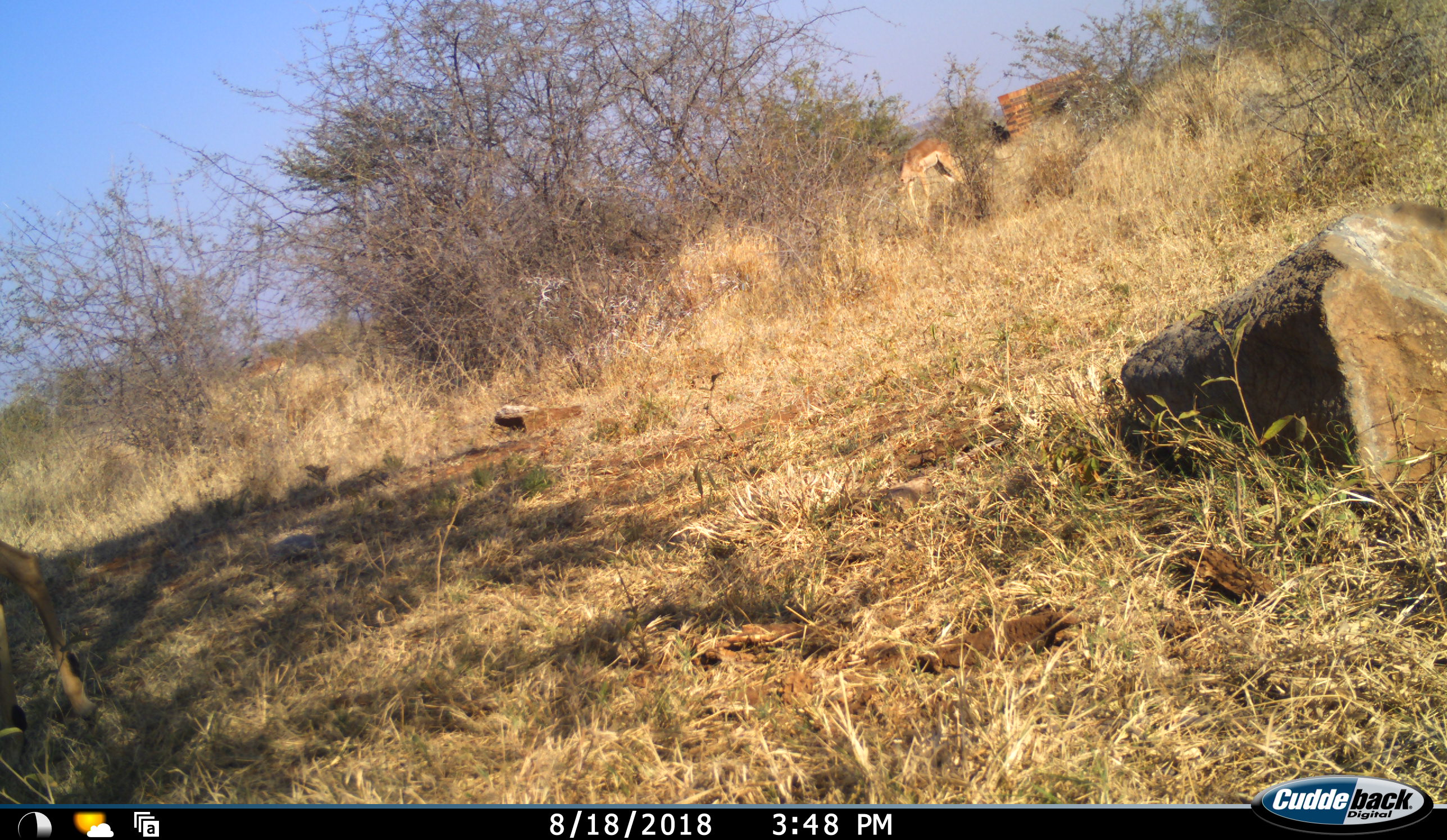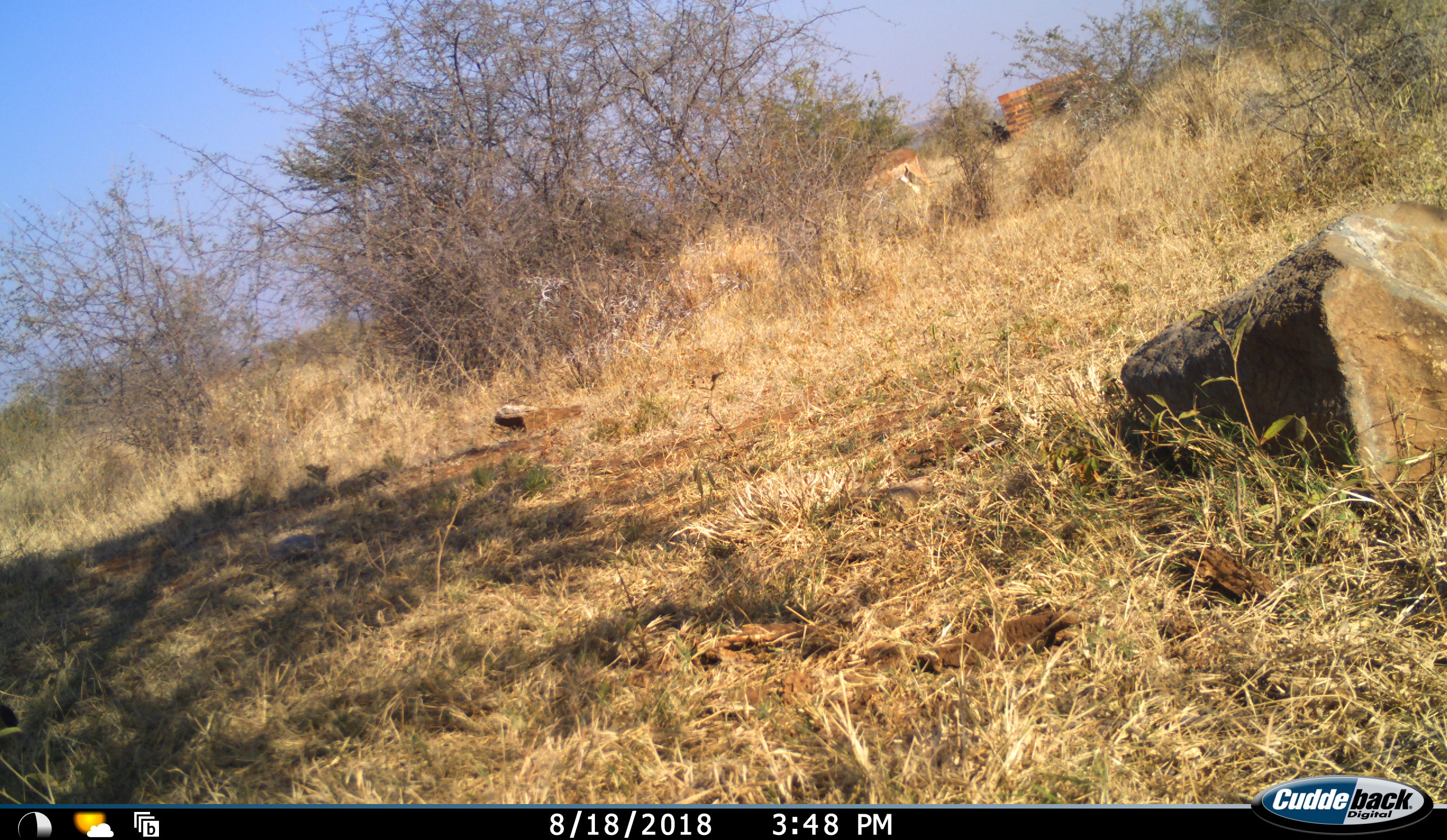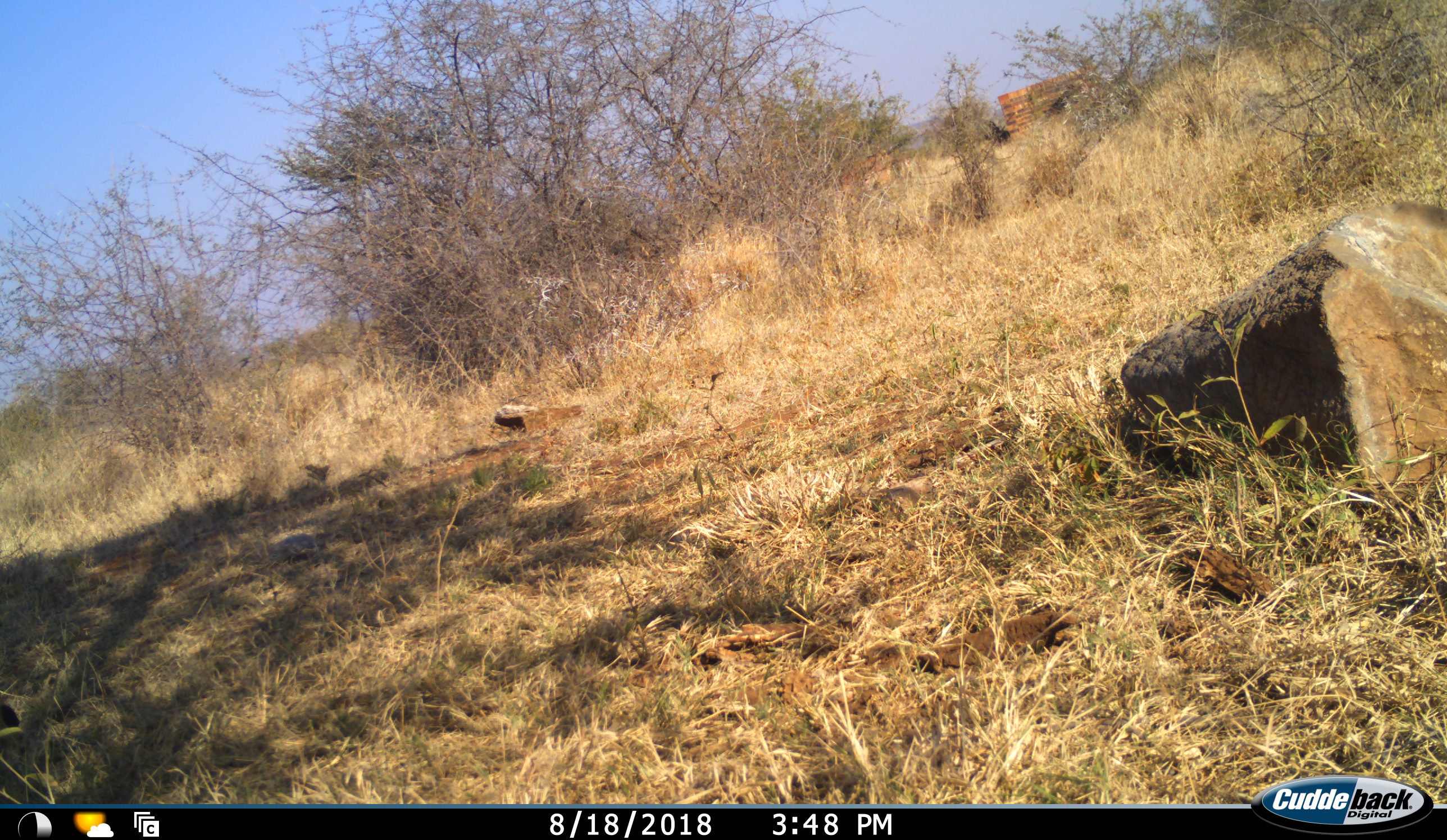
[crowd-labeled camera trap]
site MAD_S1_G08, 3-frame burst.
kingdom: Animalia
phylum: Chordata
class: Mammalia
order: Artiodactyla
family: Bovidae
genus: Aepyceros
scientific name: Aepyceros melampus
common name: impala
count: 3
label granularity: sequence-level